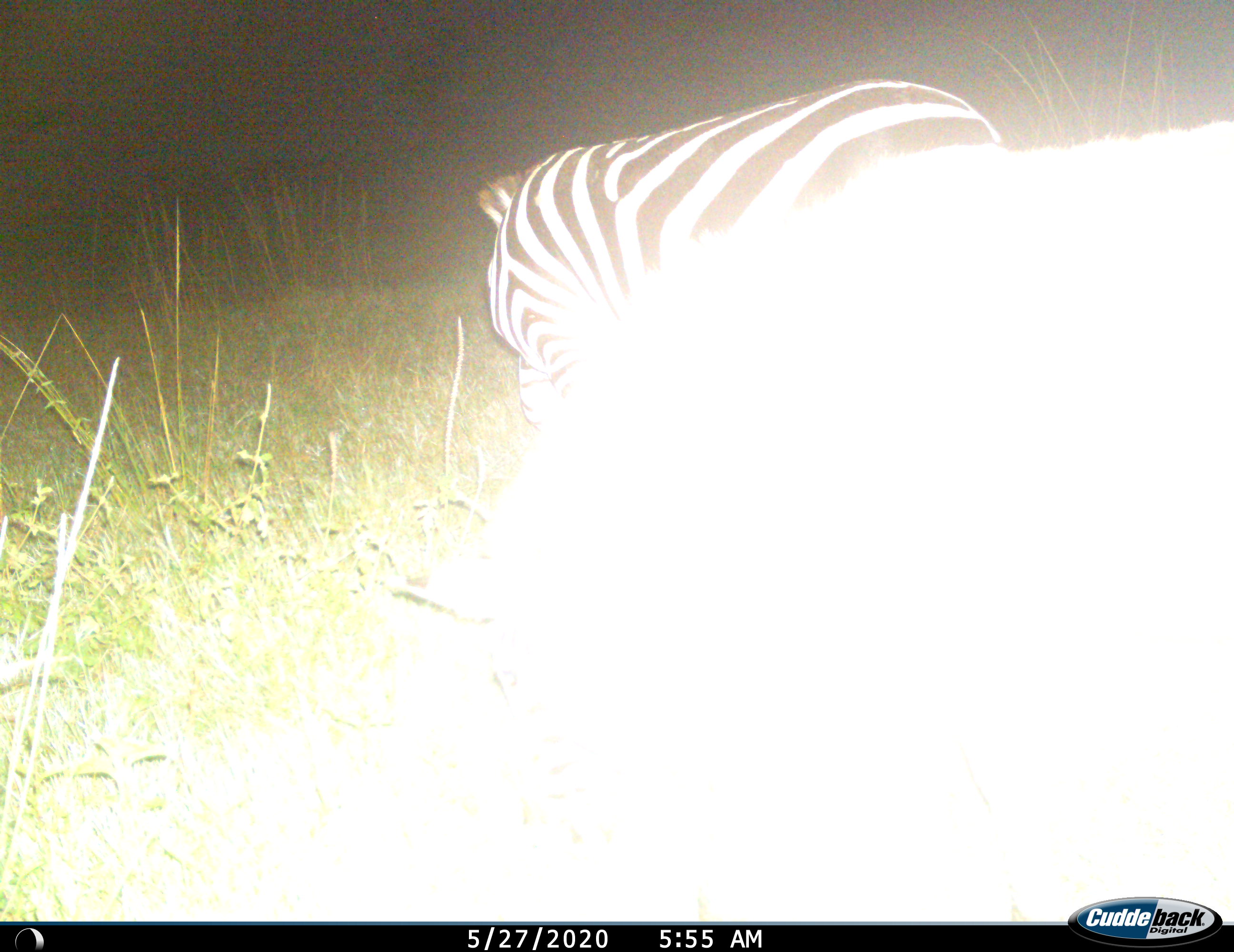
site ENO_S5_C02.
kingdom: Animalia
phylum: Chordata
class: Mammalia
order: Perissodactyla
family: Equidae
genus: Equus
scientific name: Equus quagga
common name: plains zebra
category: zebraplains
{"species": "zebraplains (plains zebra) (Equus quagga)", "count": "1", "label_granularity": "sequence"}